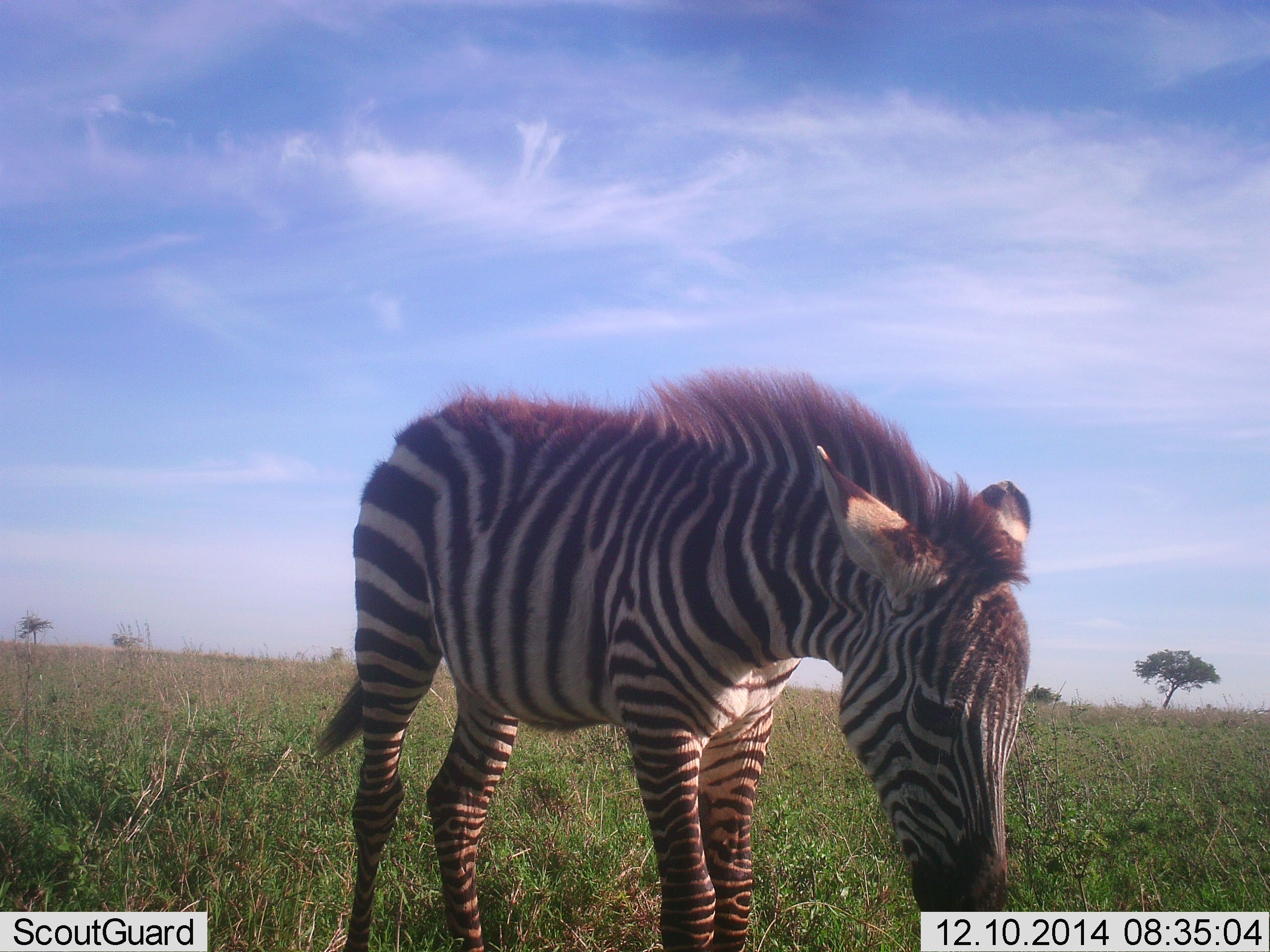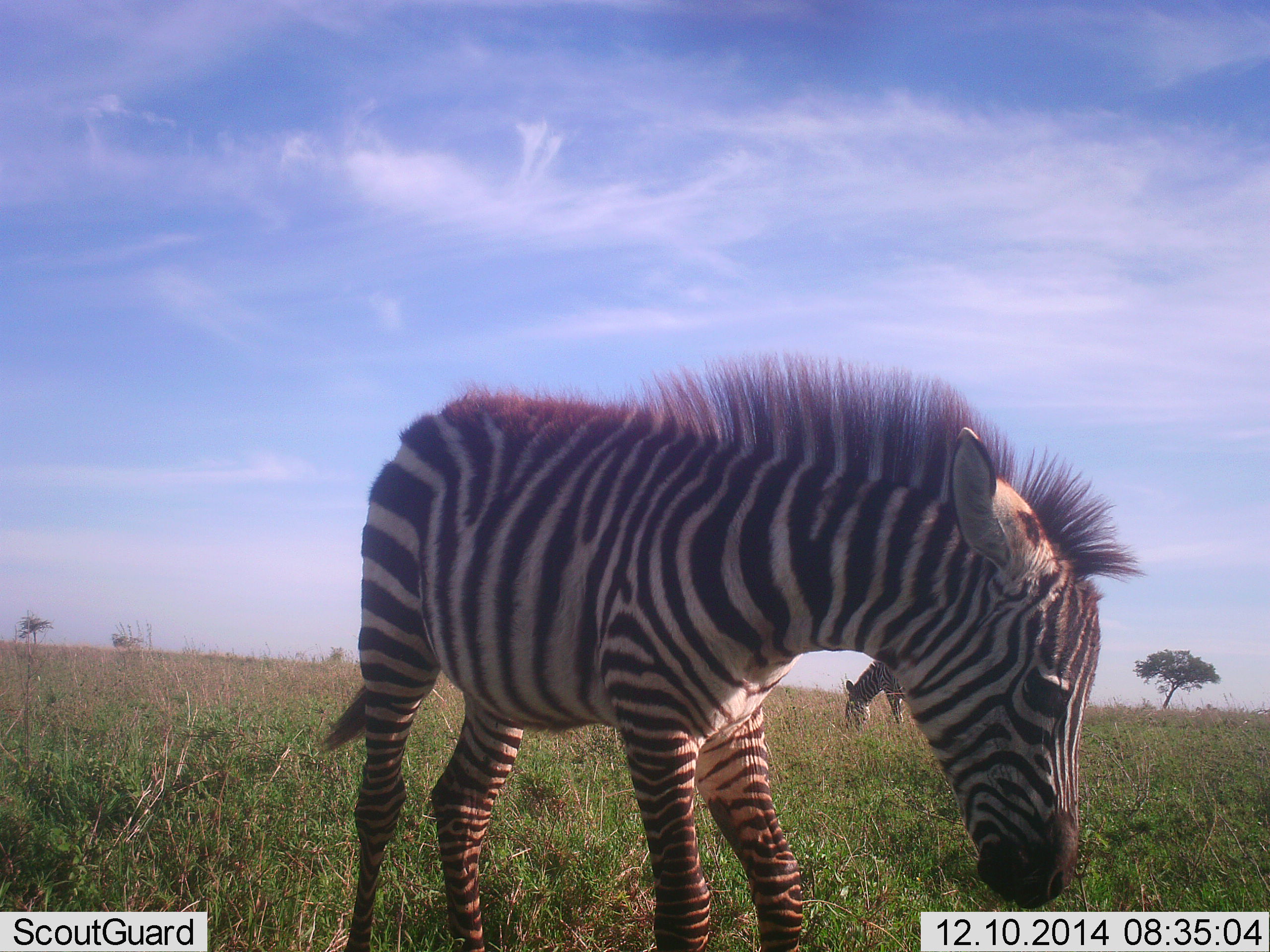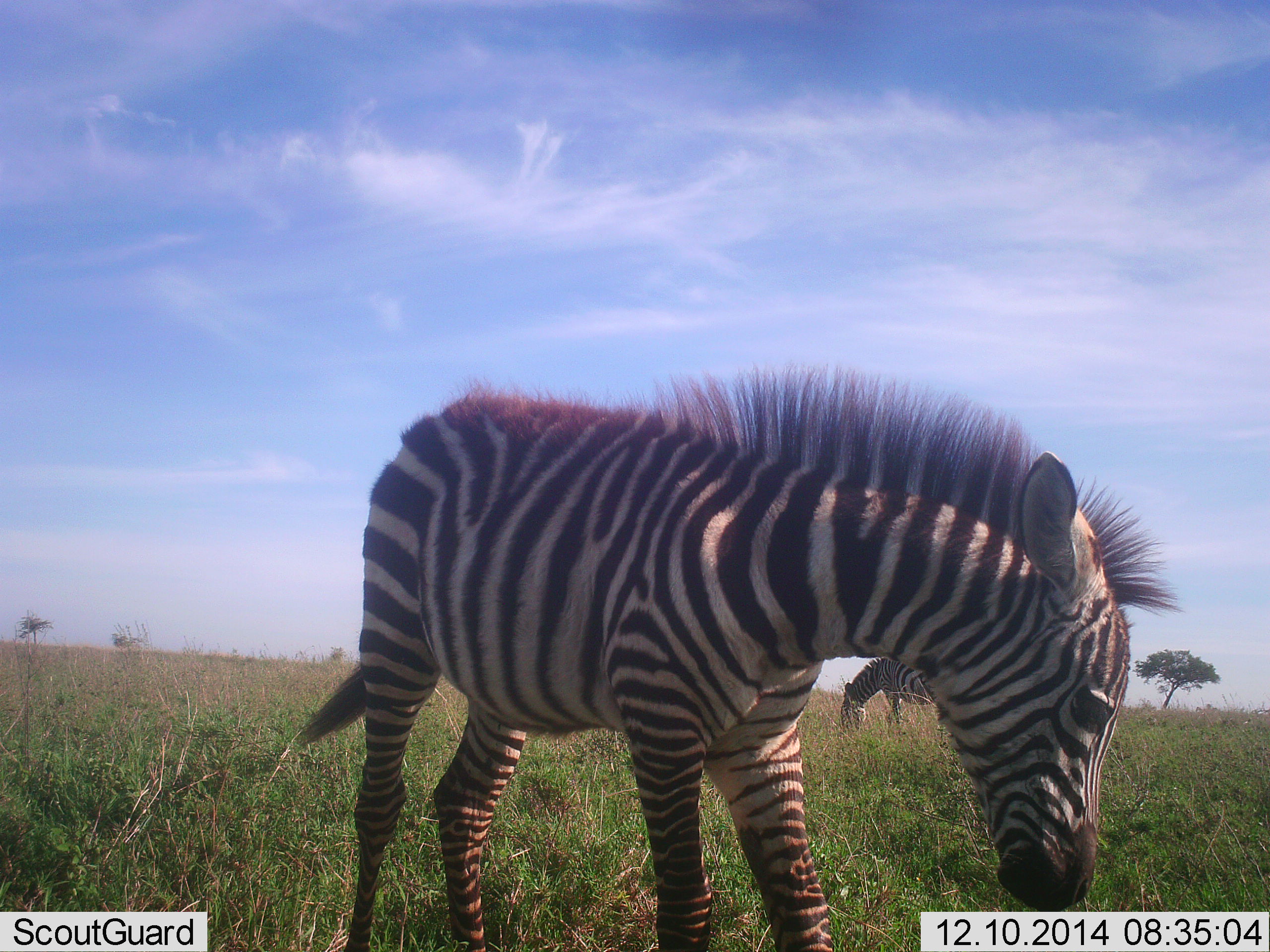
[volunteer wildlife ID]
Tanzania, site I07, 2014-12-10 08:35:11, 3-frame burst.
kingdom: Animalia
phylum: Chordata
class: Mammalia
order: Perissodactyla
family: Equidae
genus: Equus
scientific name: Equus quagga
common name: plains zebra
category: zebra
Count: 2.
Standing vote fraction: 40%.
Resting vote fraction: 0%.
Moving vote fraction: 0%.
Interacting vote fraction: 0%.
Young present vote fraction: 30%.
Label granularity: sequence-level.